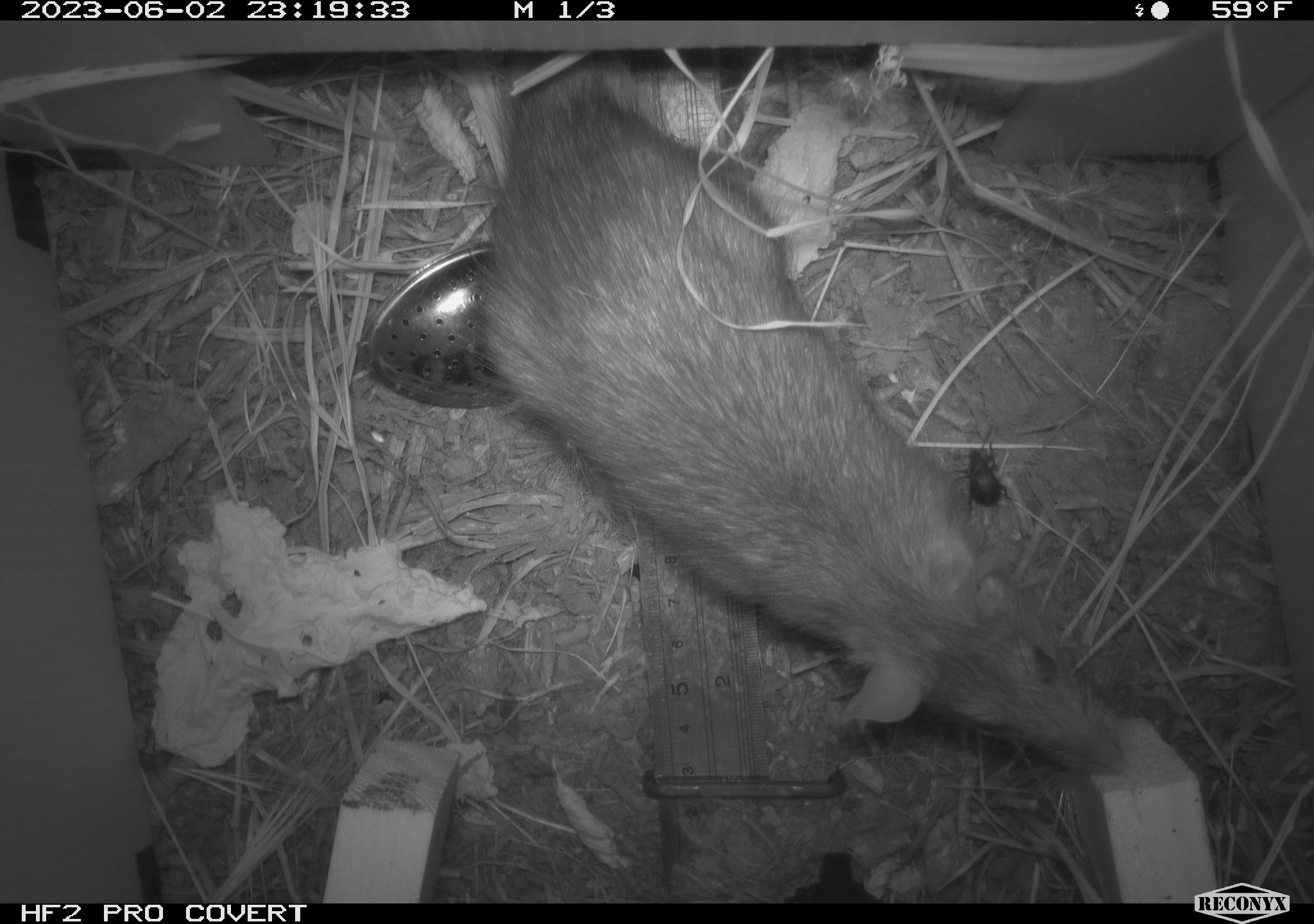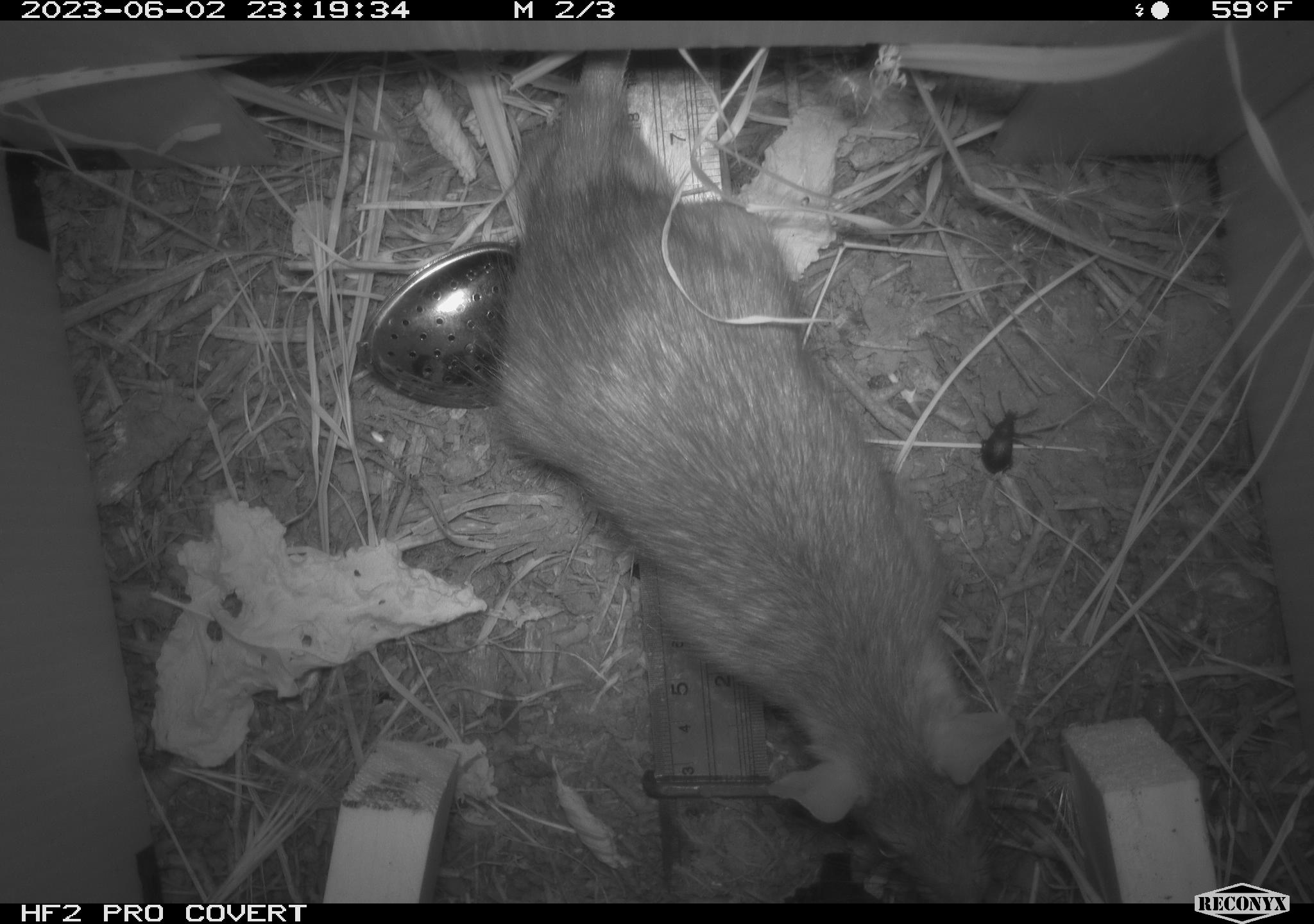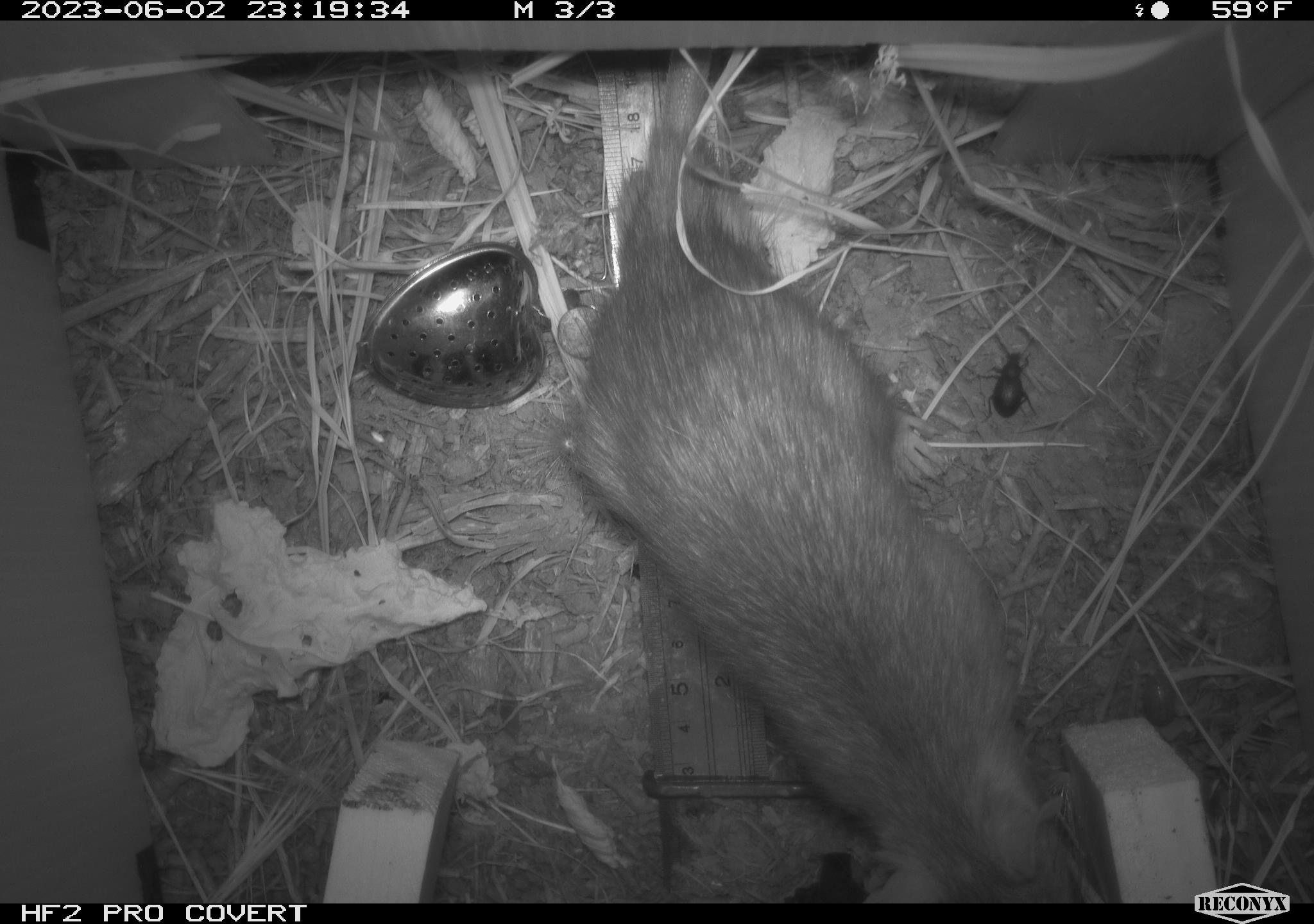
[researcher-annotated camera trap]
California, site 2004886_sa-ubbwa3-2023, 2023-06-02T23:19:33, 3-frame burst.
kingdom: Animalia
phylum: Chordata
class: Mammalia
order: Rodentia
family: Muridae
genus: Rattus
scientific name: Rattus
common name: rat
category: rattus species